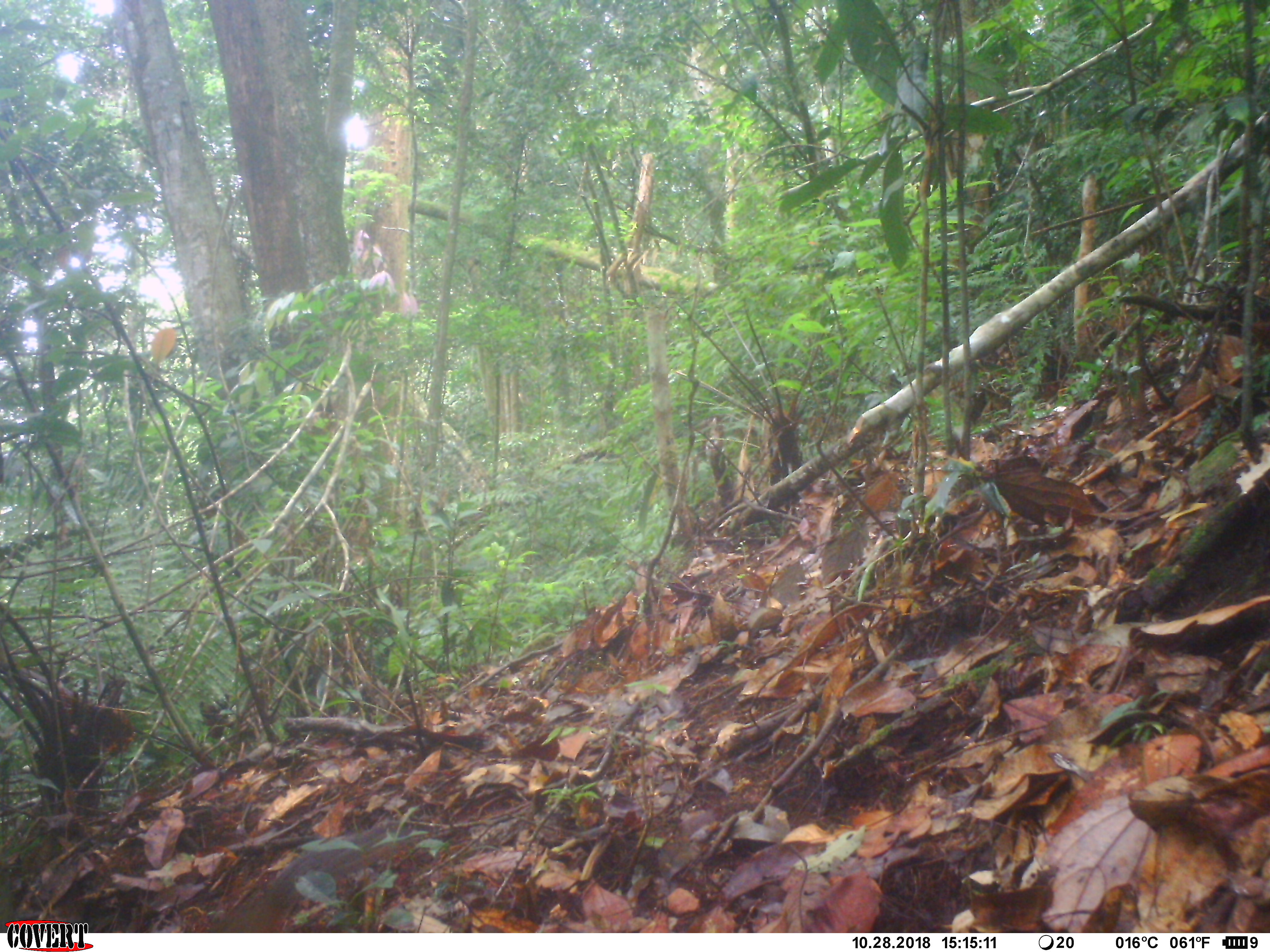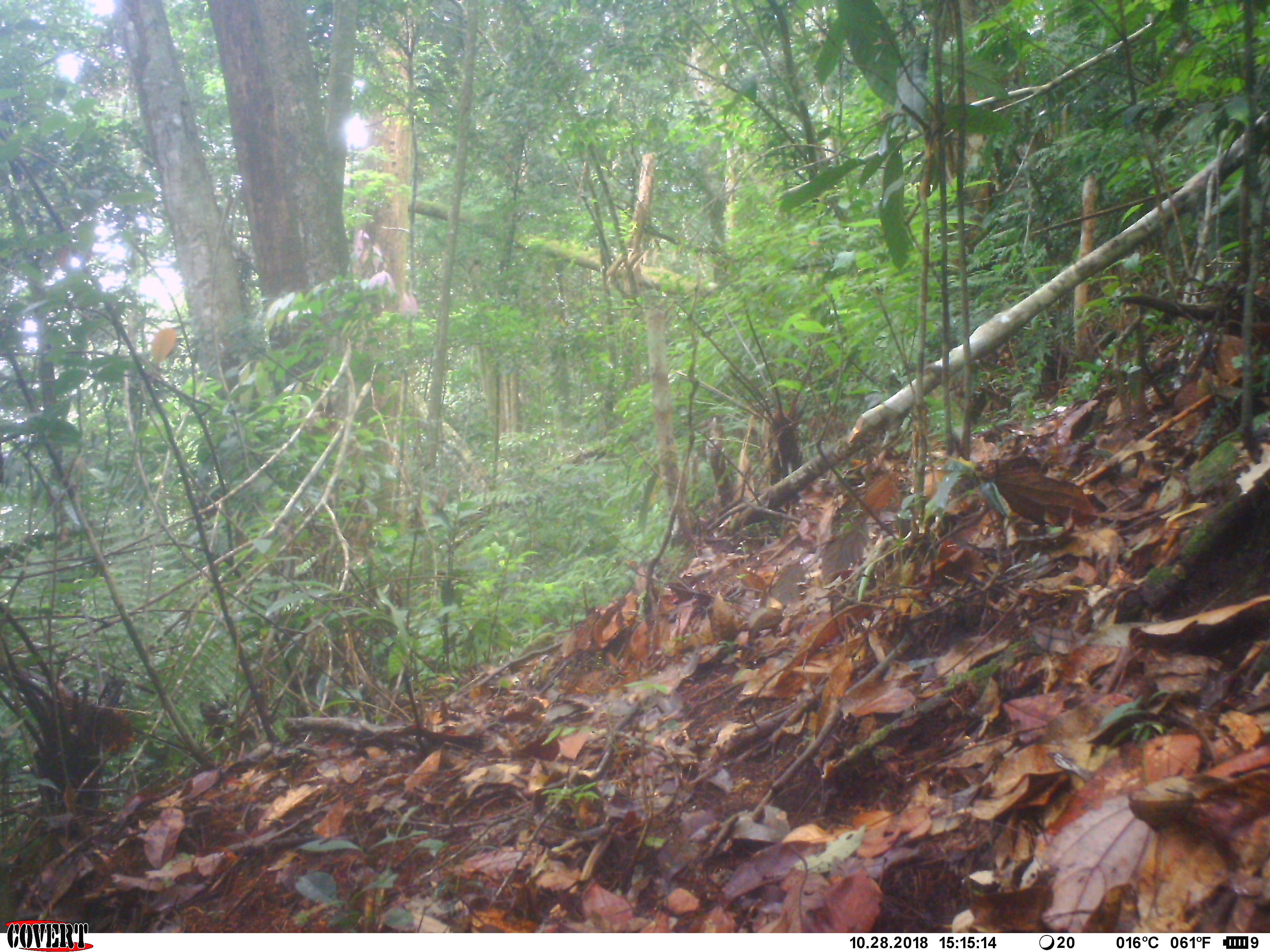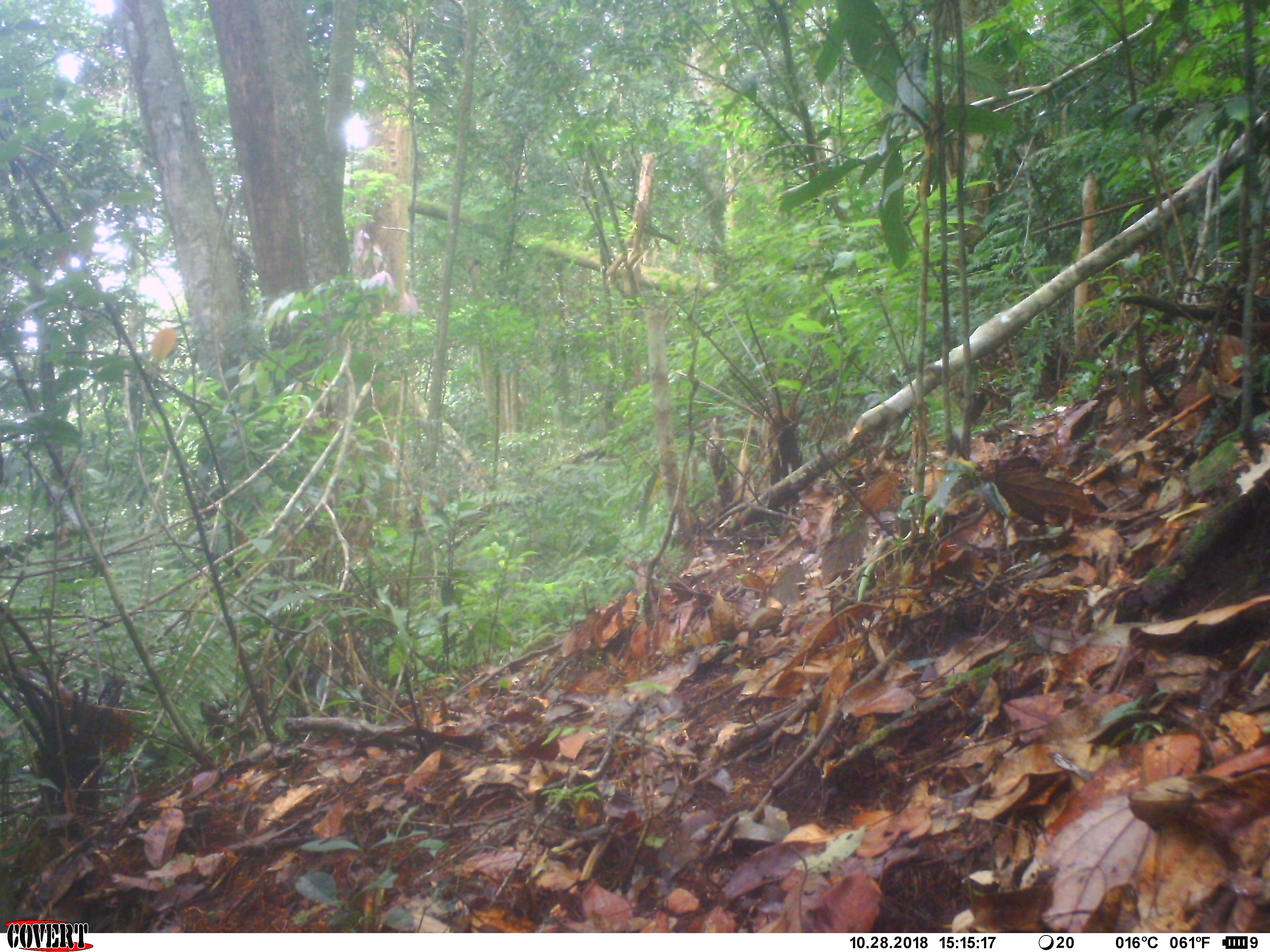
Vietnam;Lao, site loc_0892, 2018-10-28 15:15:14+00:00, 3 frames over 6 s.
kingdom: Animalia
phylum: Chordata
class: Mammalia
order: Rodentia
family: Sciuridae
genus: Dremomys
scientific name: Dremomys rufigenis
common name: red-cheeked squirrel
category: red cheeked squirrel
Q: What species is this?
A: Red cheeked squirrel (red-cheeked squirrel) (Dremomys rufigenis).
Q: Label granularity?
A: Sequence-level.